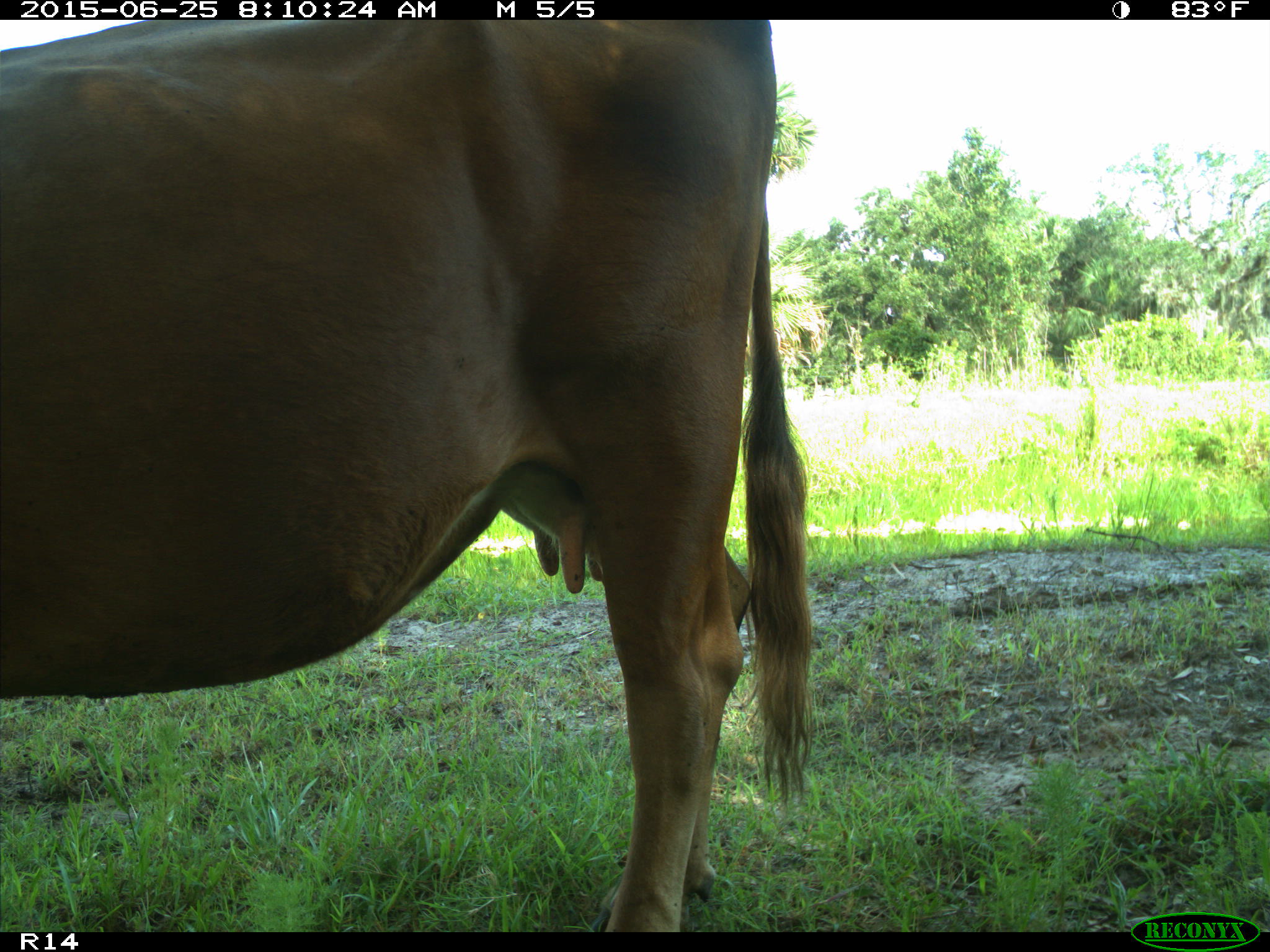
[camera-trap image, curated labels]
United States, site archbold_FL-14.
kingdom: Animalia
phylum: Chordata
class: Mammalia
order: Artiodactyla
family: Bovidae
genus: Bos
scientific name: Bos taurus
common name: domestic cow